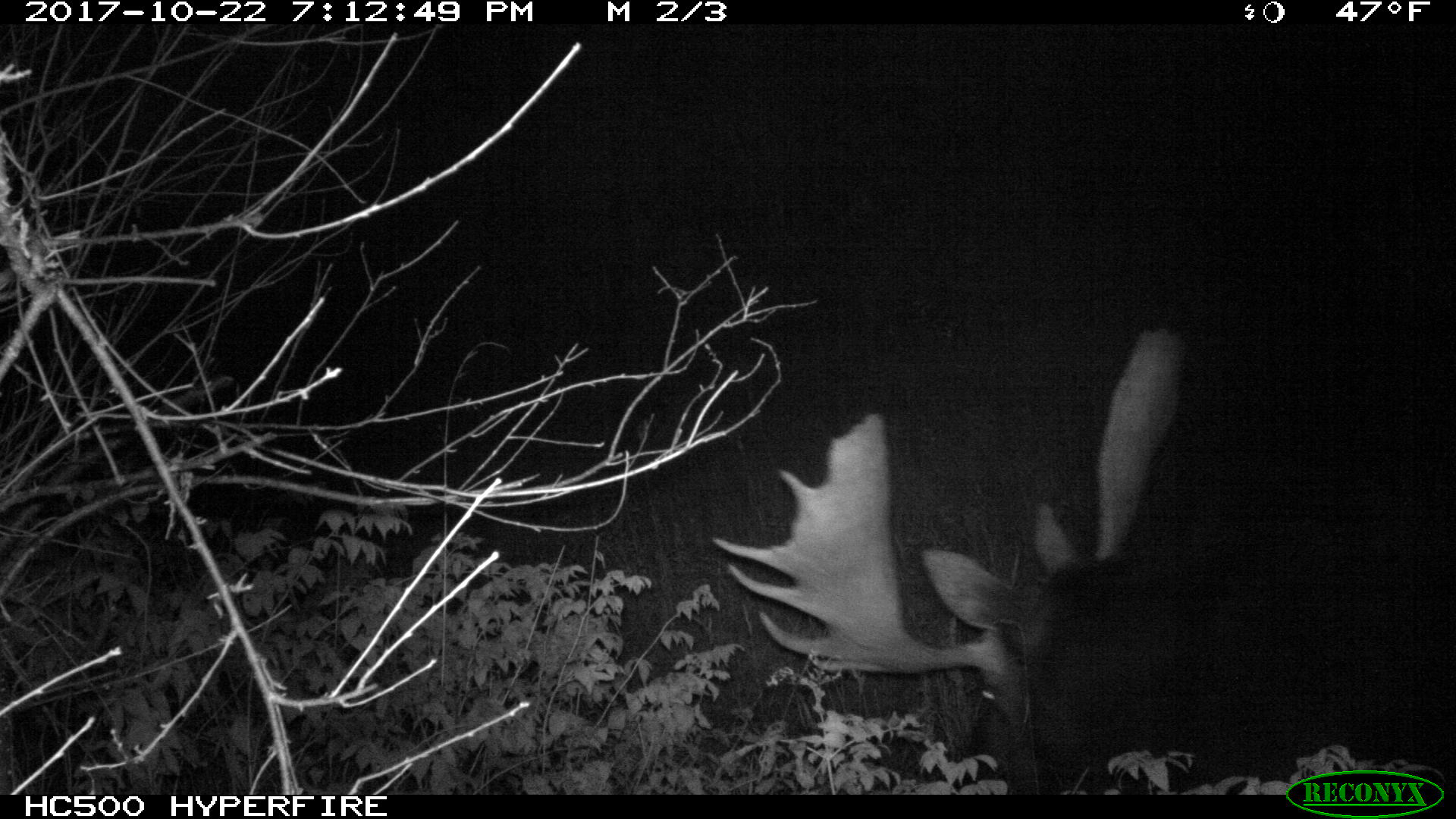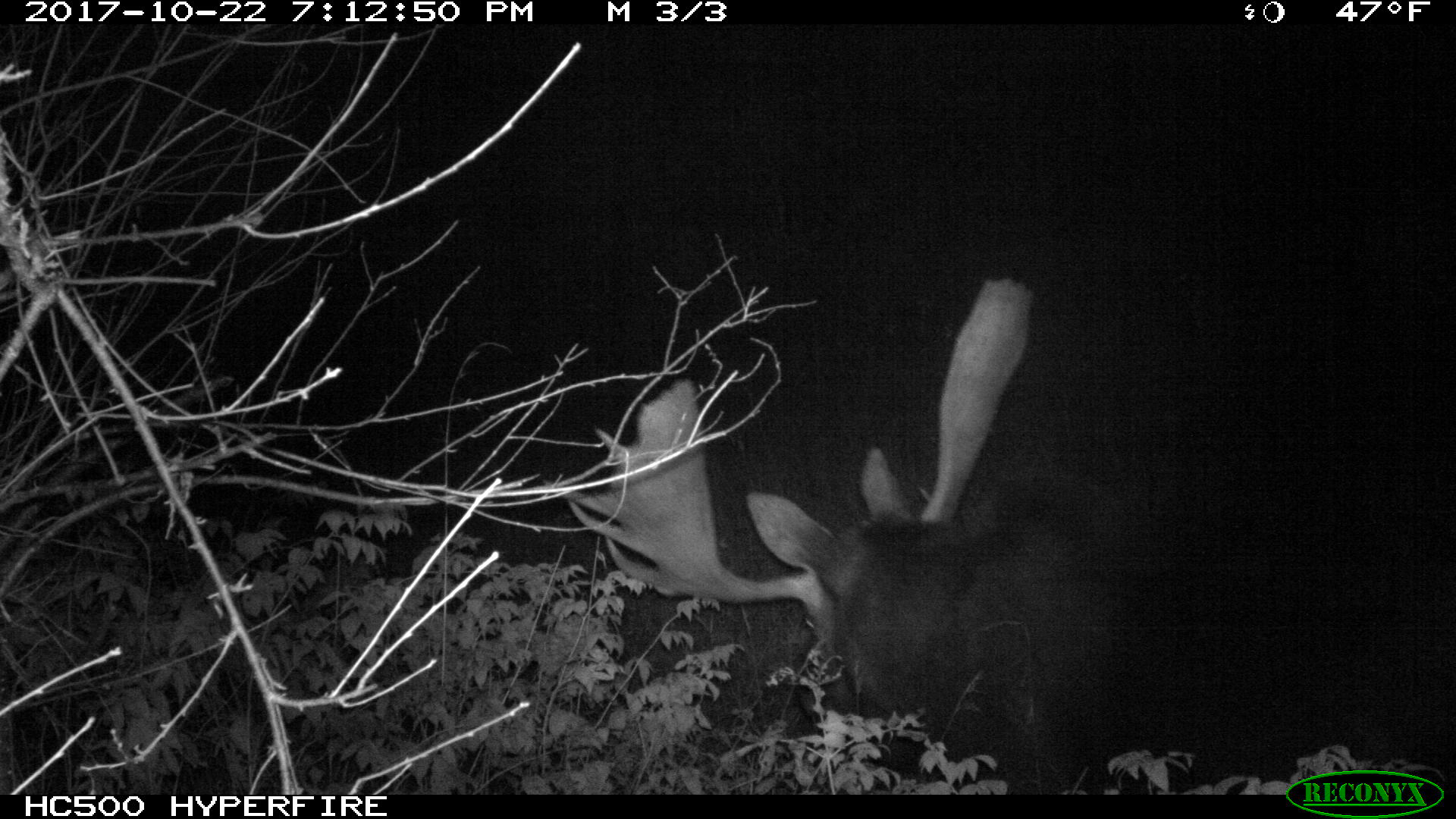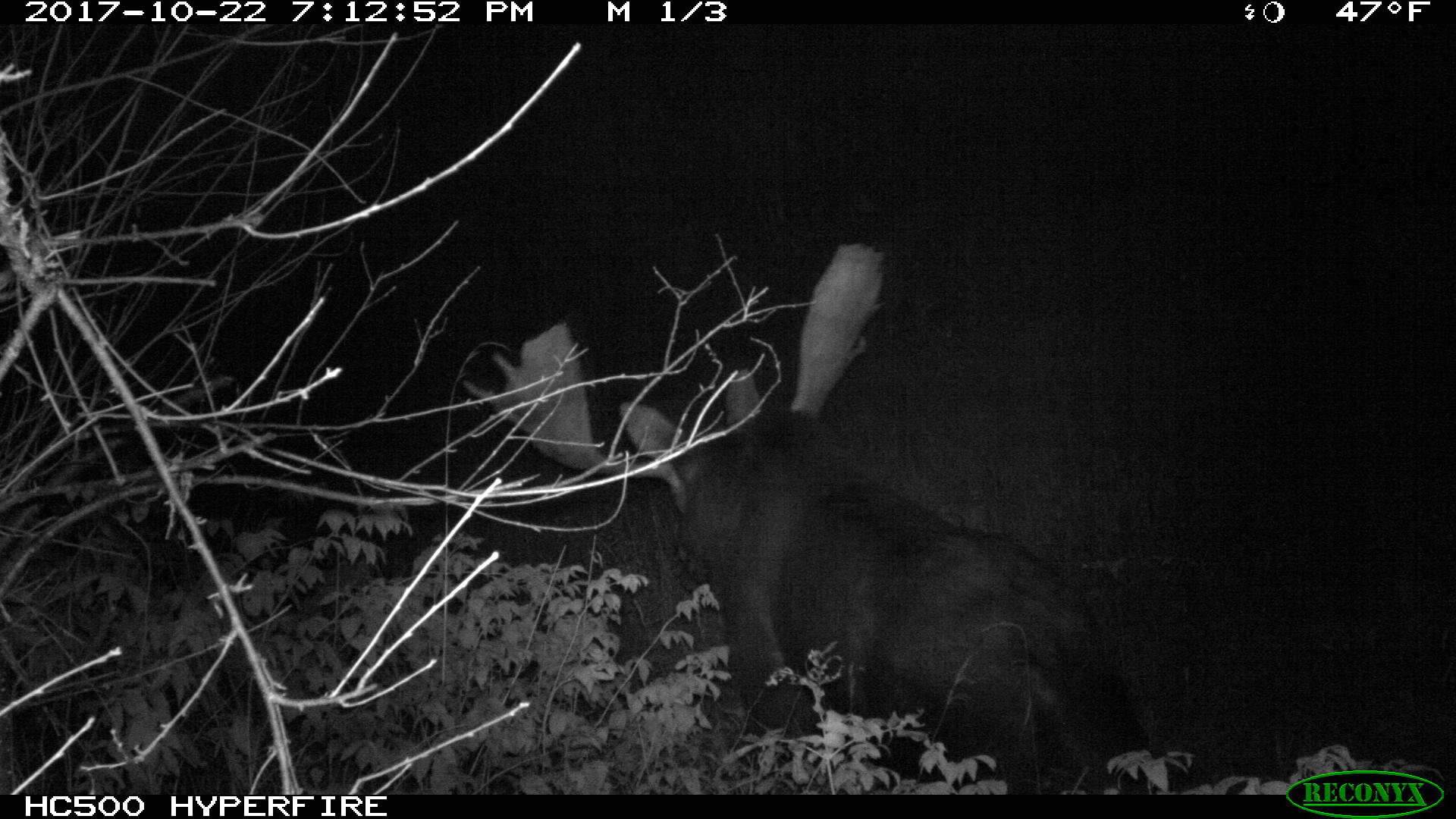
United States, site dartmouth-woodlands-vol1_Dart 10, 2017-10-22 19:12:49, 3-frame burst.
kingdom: Animalia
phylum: Chordata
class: Mammalia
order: Artiodactyla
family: Cervidae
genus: Alces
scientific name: Alces alces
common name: moose